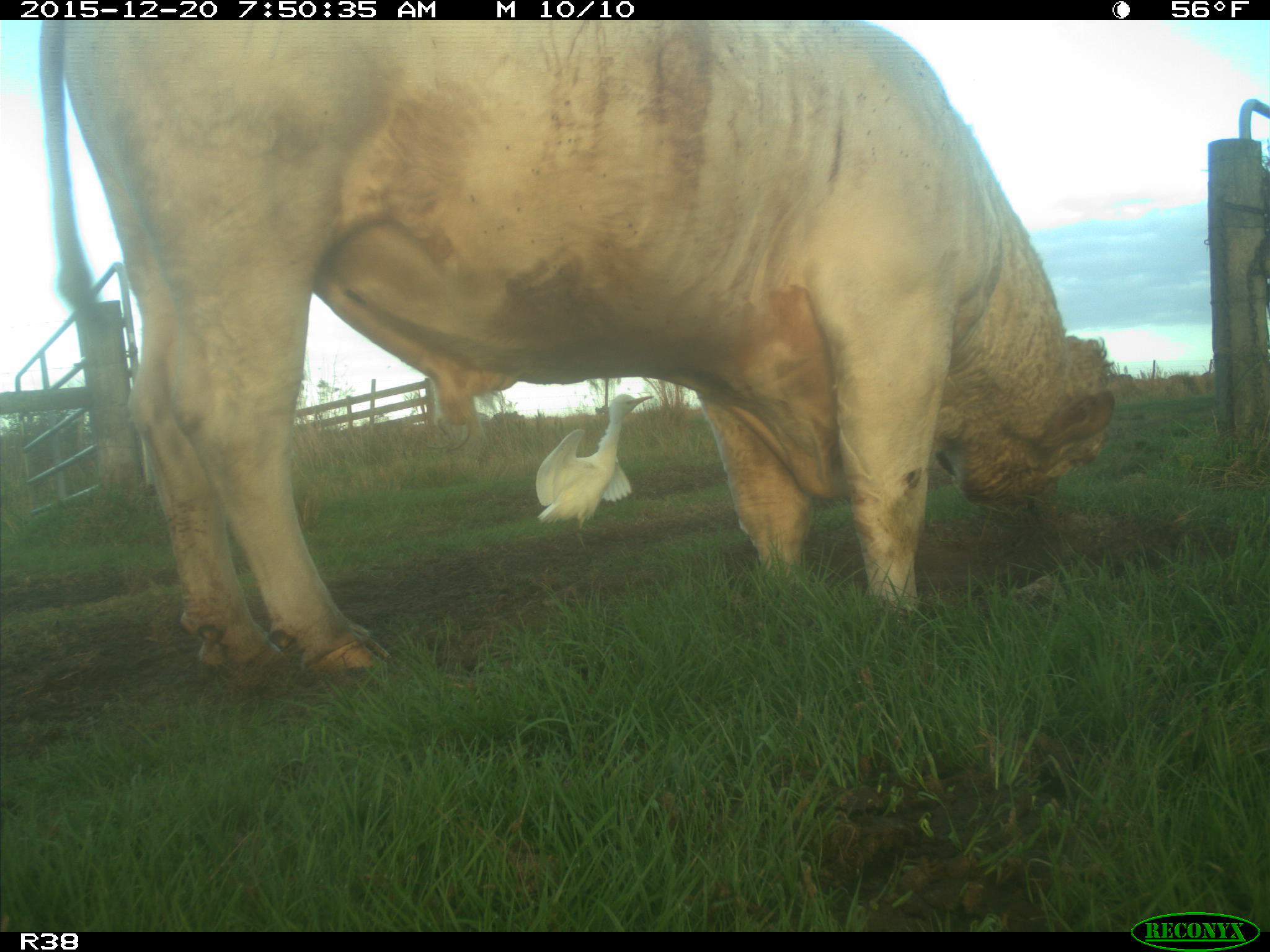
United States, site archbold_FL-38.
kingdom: Animalia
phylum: Chordata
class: Mammalia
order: Artiodactyla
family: Bovidae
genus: Bos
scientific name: Bos taurus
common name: domestic cow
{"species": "Bos taurus (domestic cow)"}